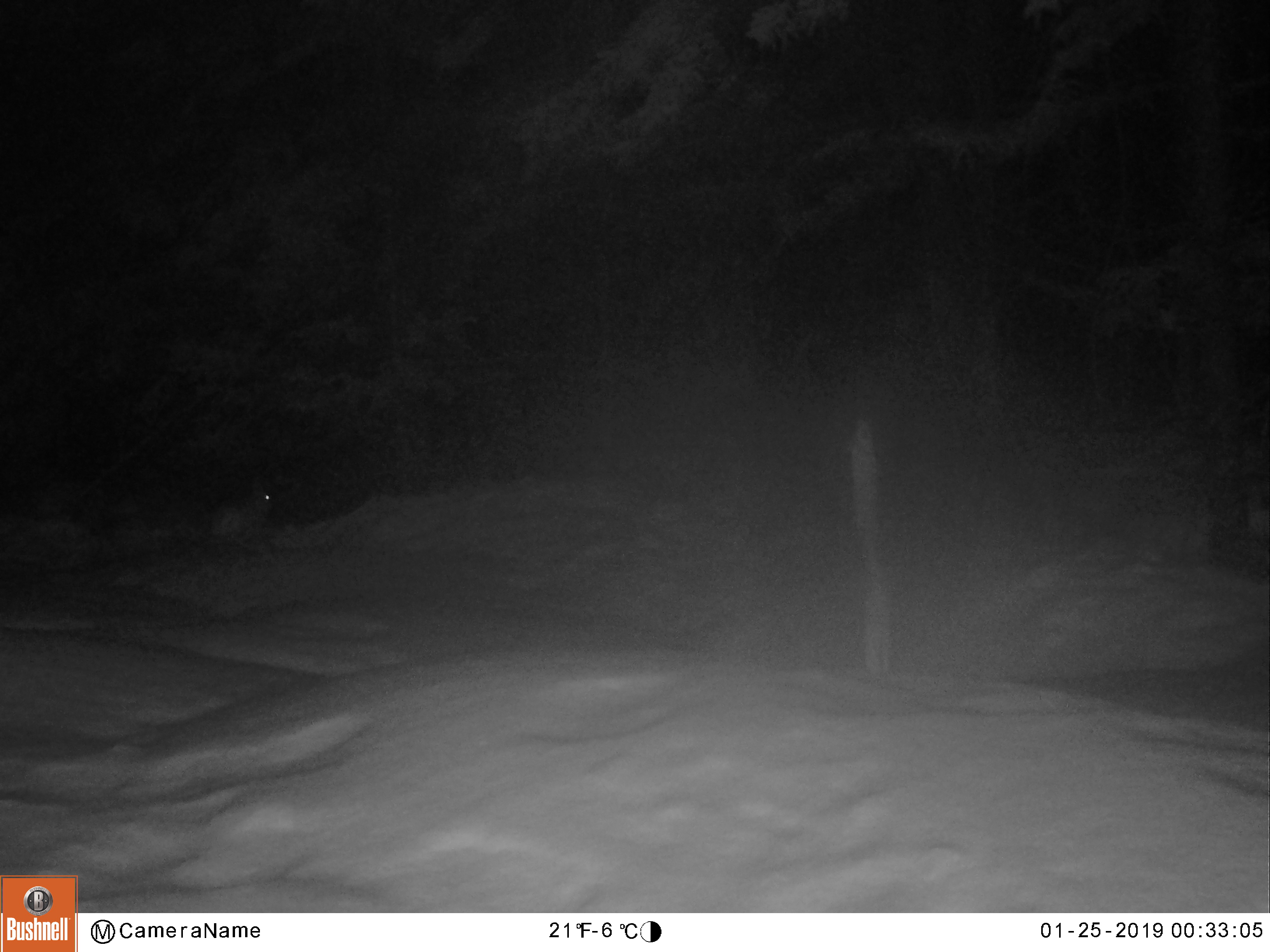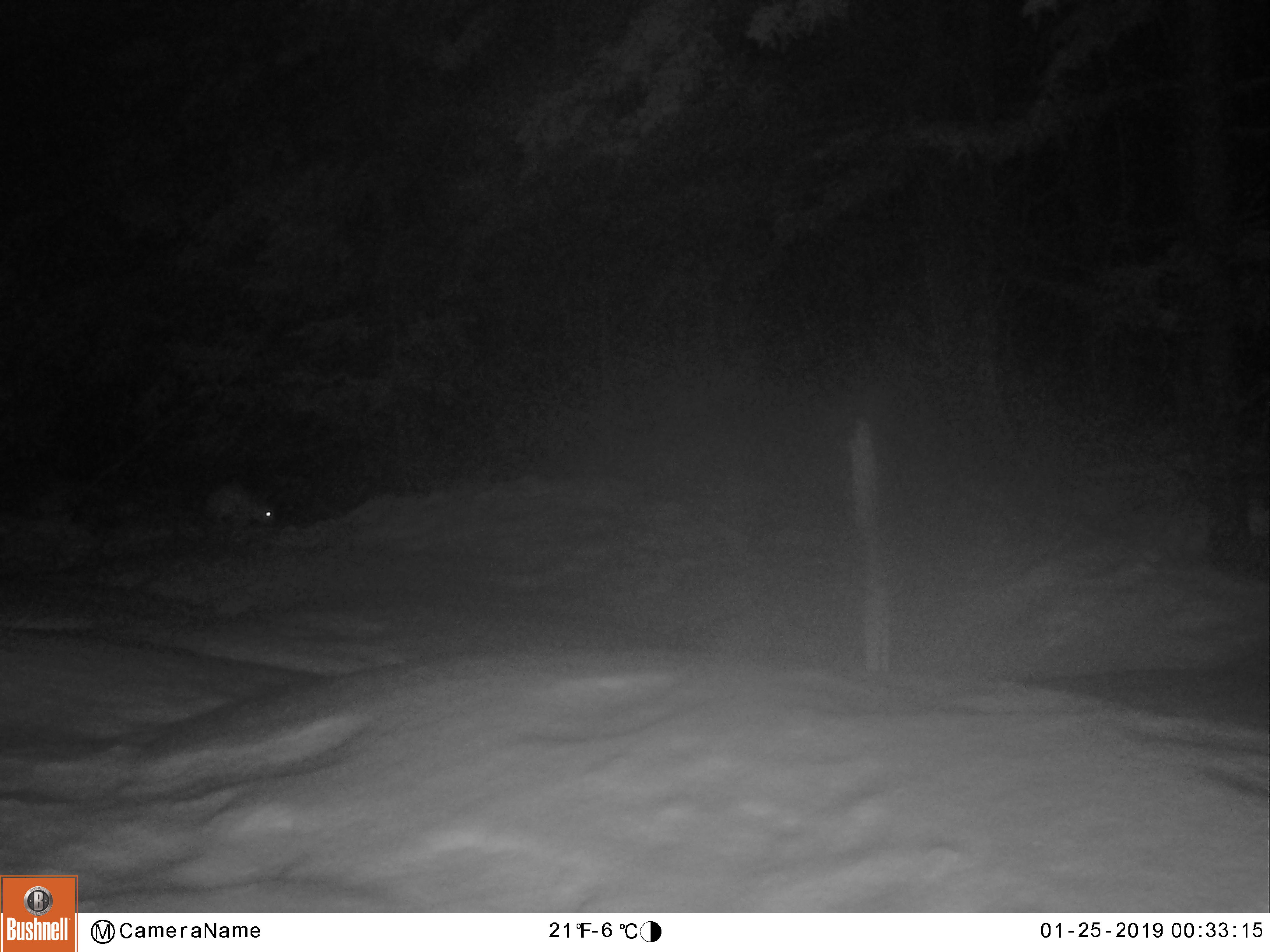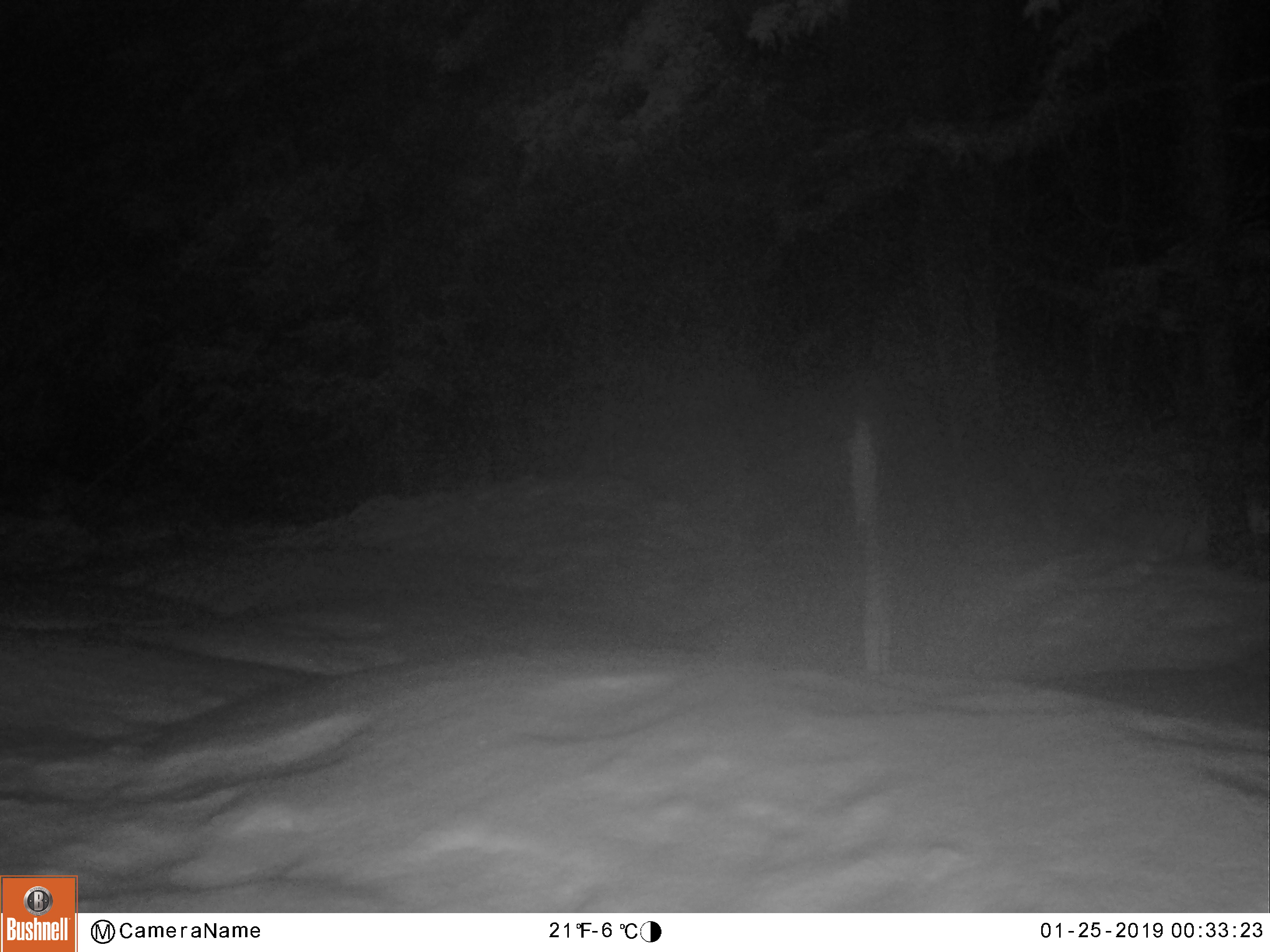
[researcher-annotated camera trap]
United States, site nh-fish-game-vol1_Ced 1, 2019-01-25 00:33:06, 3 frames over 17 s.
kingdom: Animalia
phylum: Chordata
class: Mammalia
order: Lagomorpha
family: Leporidae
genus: Lepus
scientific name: Lepus americanus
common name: snowshoe hare